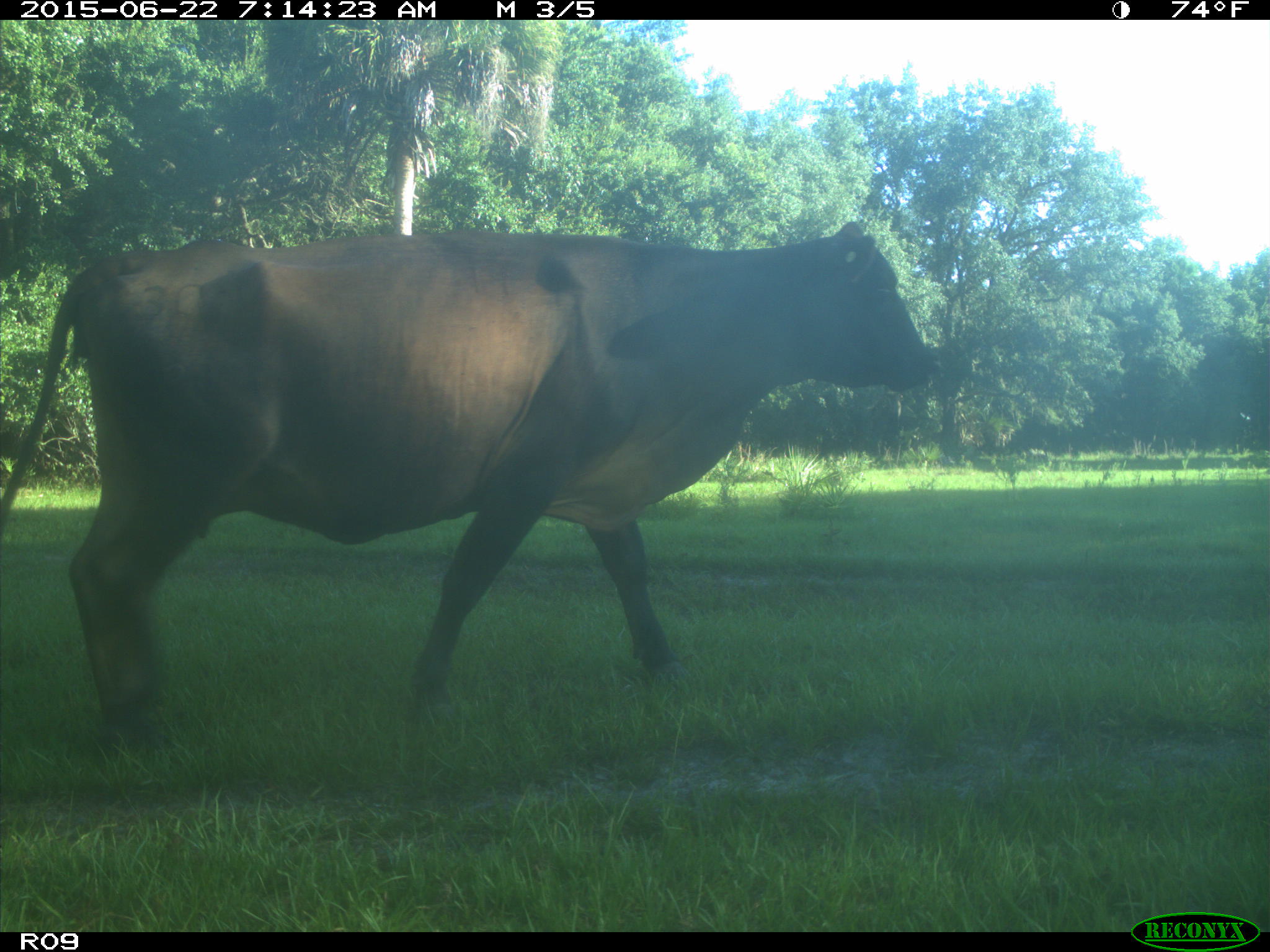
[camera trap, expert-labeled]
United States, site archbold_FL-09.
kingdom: Animalia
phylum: Chordata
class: Mammalia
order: Artiodactyla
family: Bovidae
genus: Bos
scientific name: Bos taurus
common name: domestic cow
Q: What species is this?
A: Bos taurus (domestic cow).